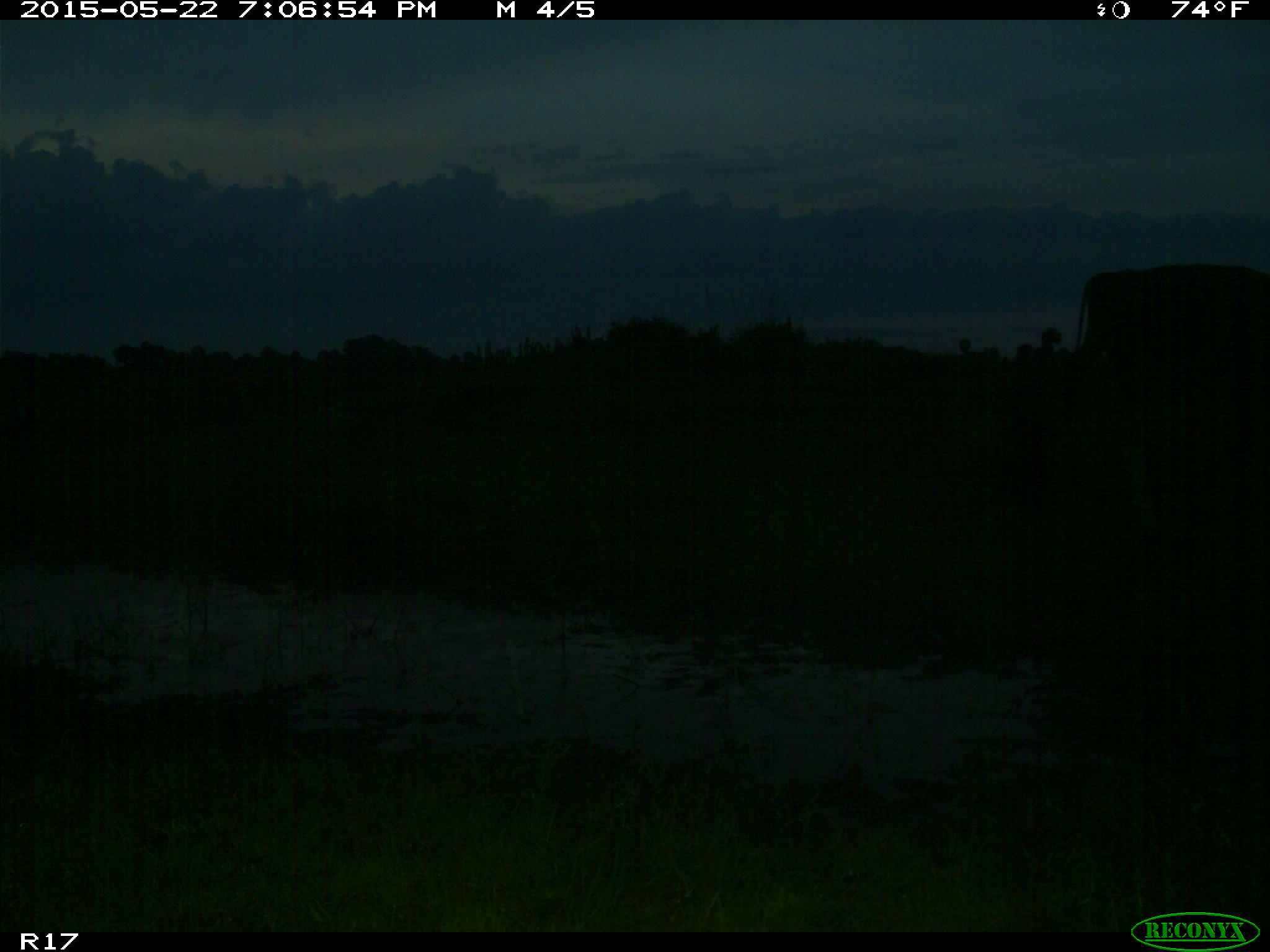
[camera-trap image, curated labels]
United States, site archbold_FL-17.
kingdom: Animalia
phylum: Chordata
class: Mammalia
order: Artiodactyla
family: Bovidae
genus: Bos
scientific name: Bos taurus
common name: domestic cow